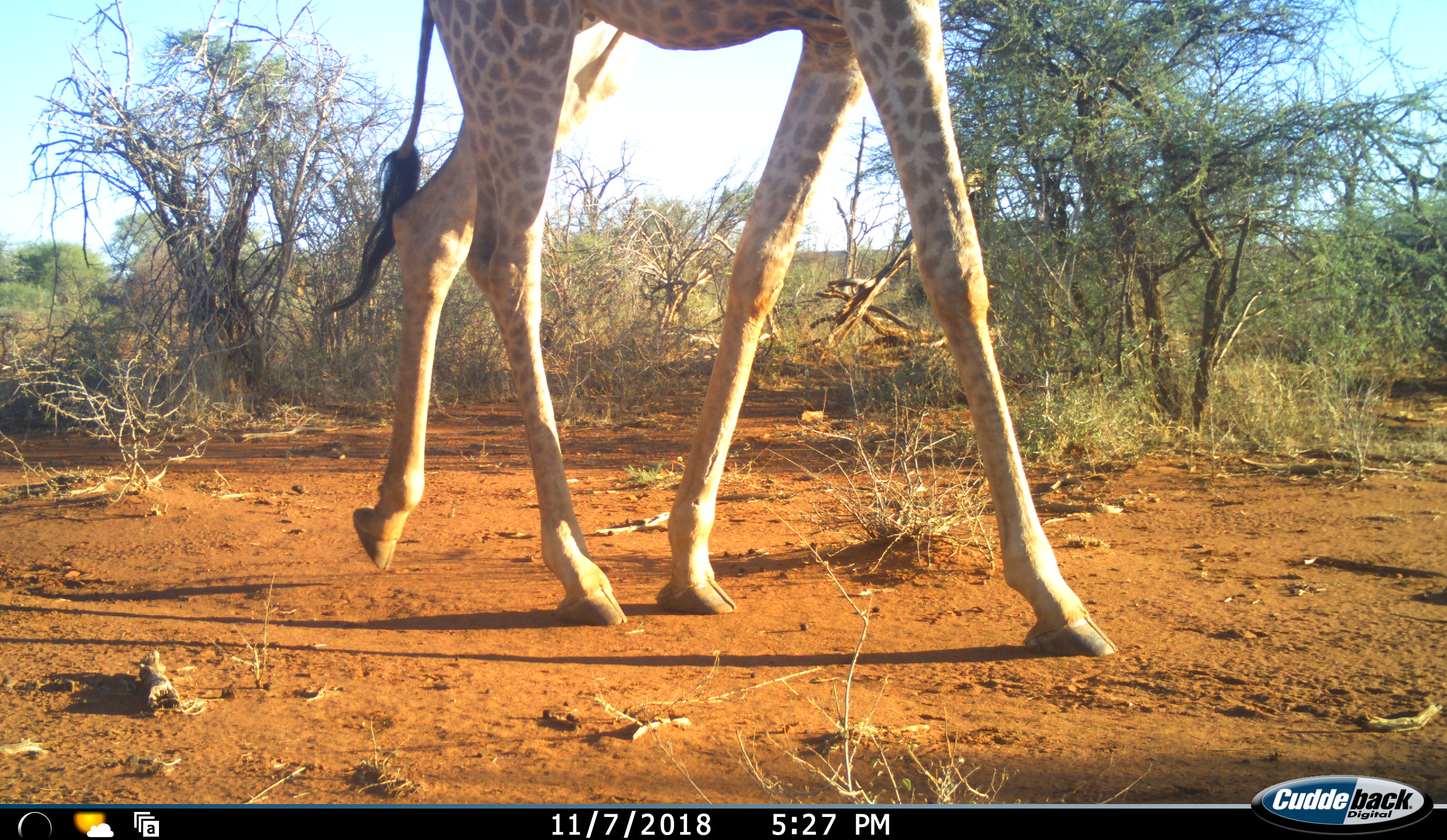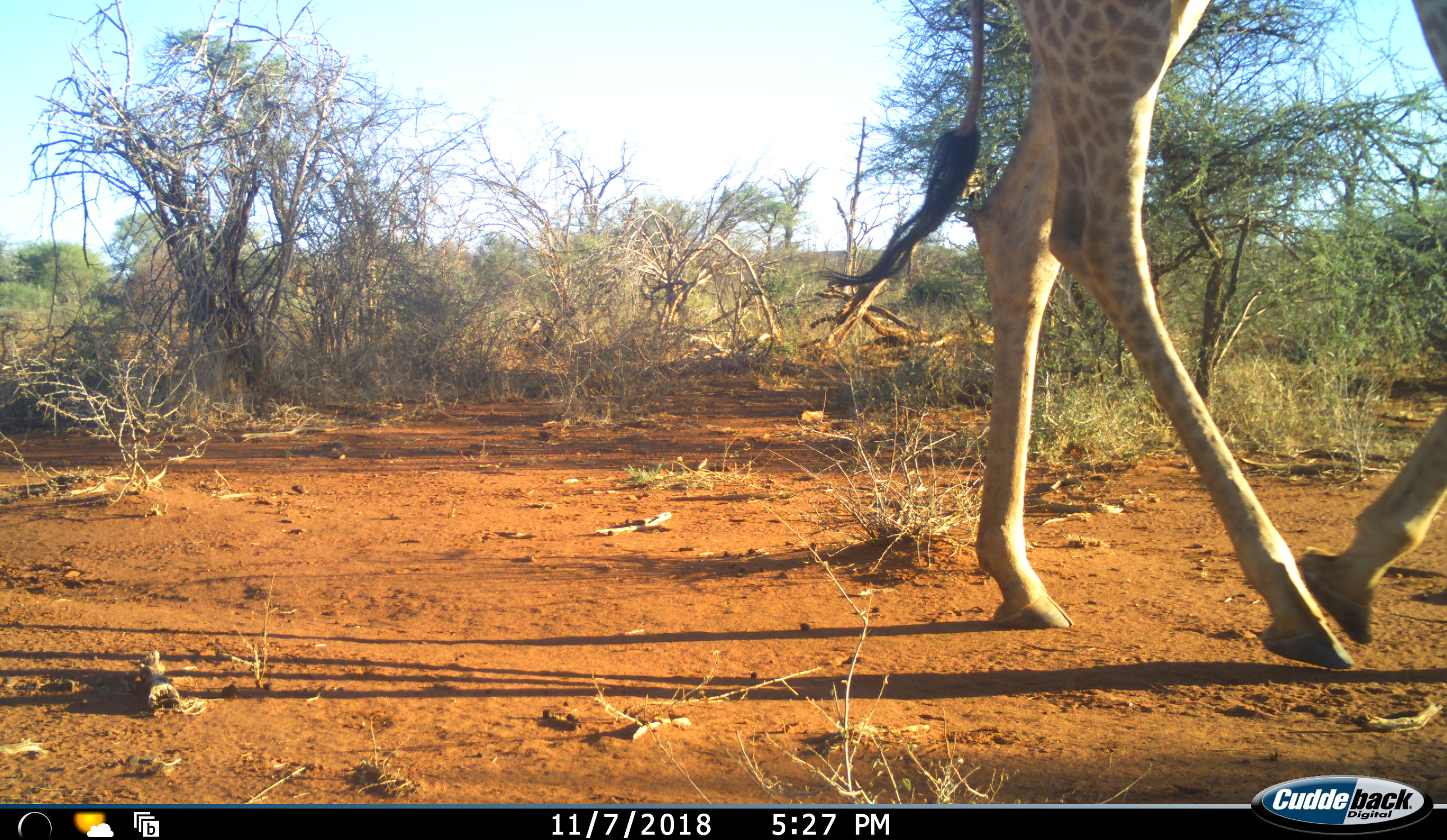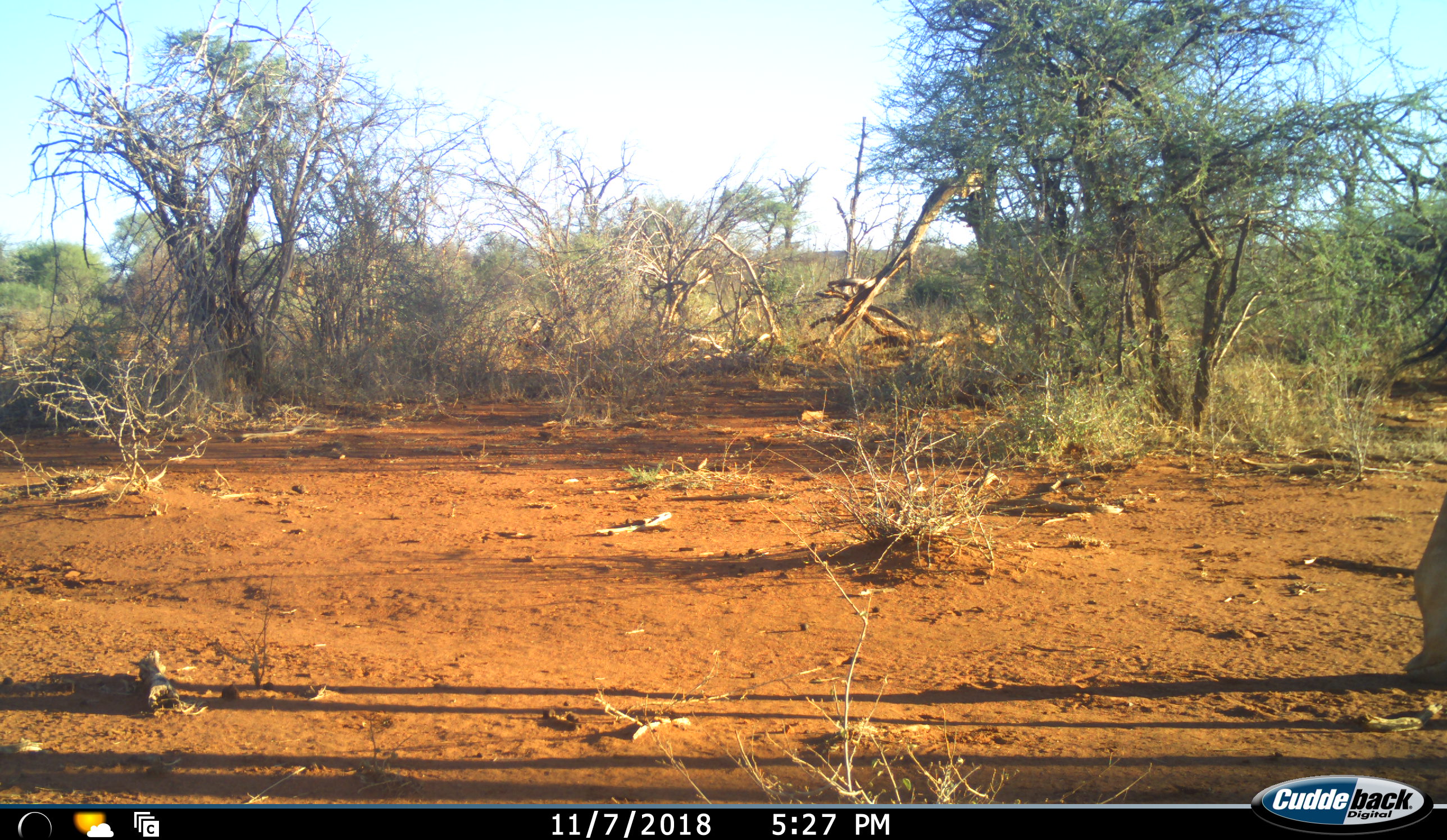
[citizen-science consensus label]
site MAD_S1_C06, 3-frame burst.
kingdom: Animalia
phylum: Chordata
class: Mammalia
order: Artiodactyla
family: Giraffidae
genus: Giraffa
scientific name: Giraffa camelopardalis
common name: giraffe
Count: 1.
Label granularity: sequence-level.